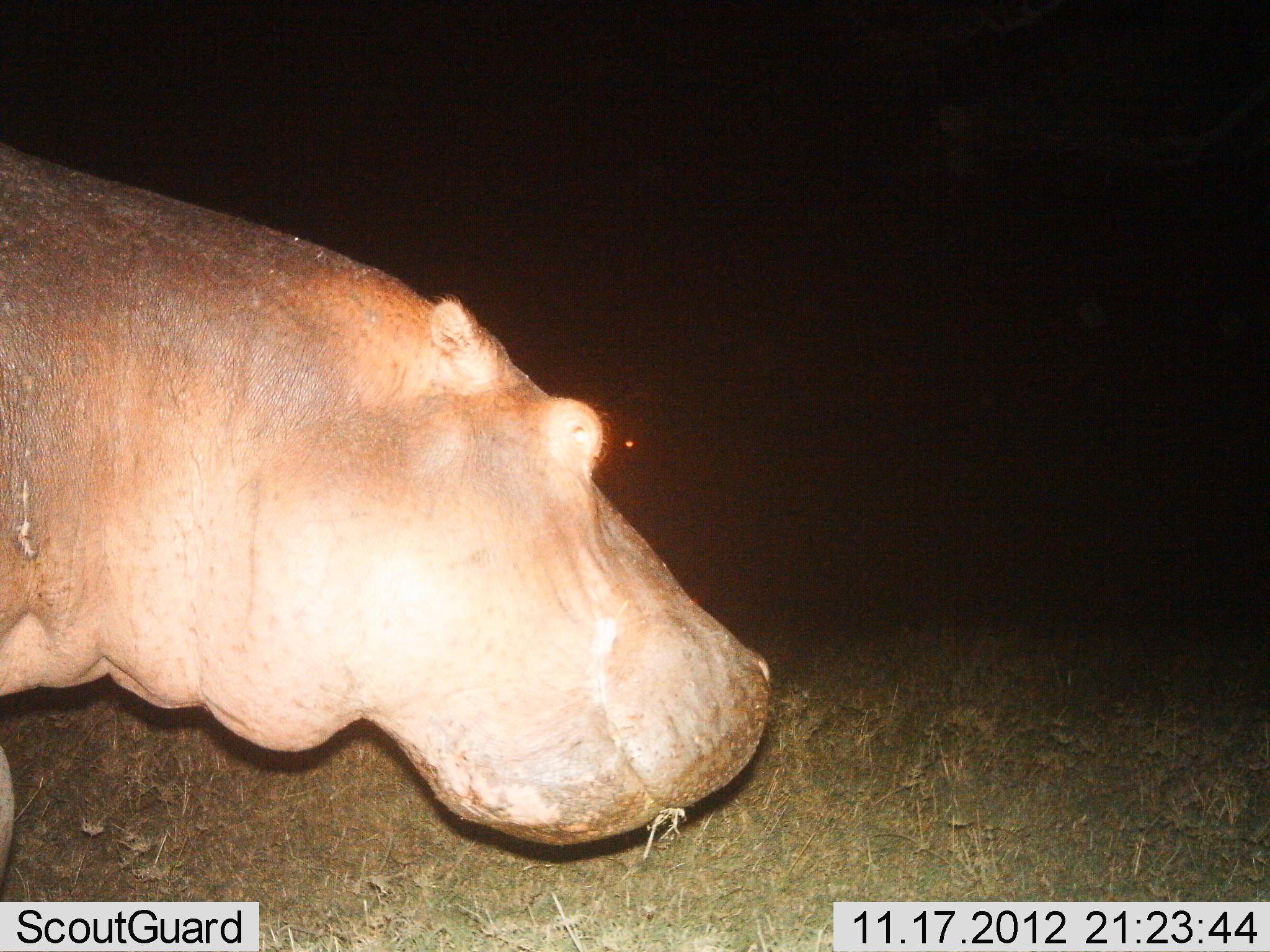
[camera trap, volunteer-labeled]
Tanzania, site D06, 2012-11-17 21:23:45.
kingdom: Animalia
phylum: Chordata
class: Mammalia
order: Artiodactyla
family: Hippopotamidae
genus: Hippopotamus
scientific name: Hippopotamus amphibius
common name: hippopotamus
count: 1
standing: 60%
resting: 0%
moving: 20%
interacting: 0%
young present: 0%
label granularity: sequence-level